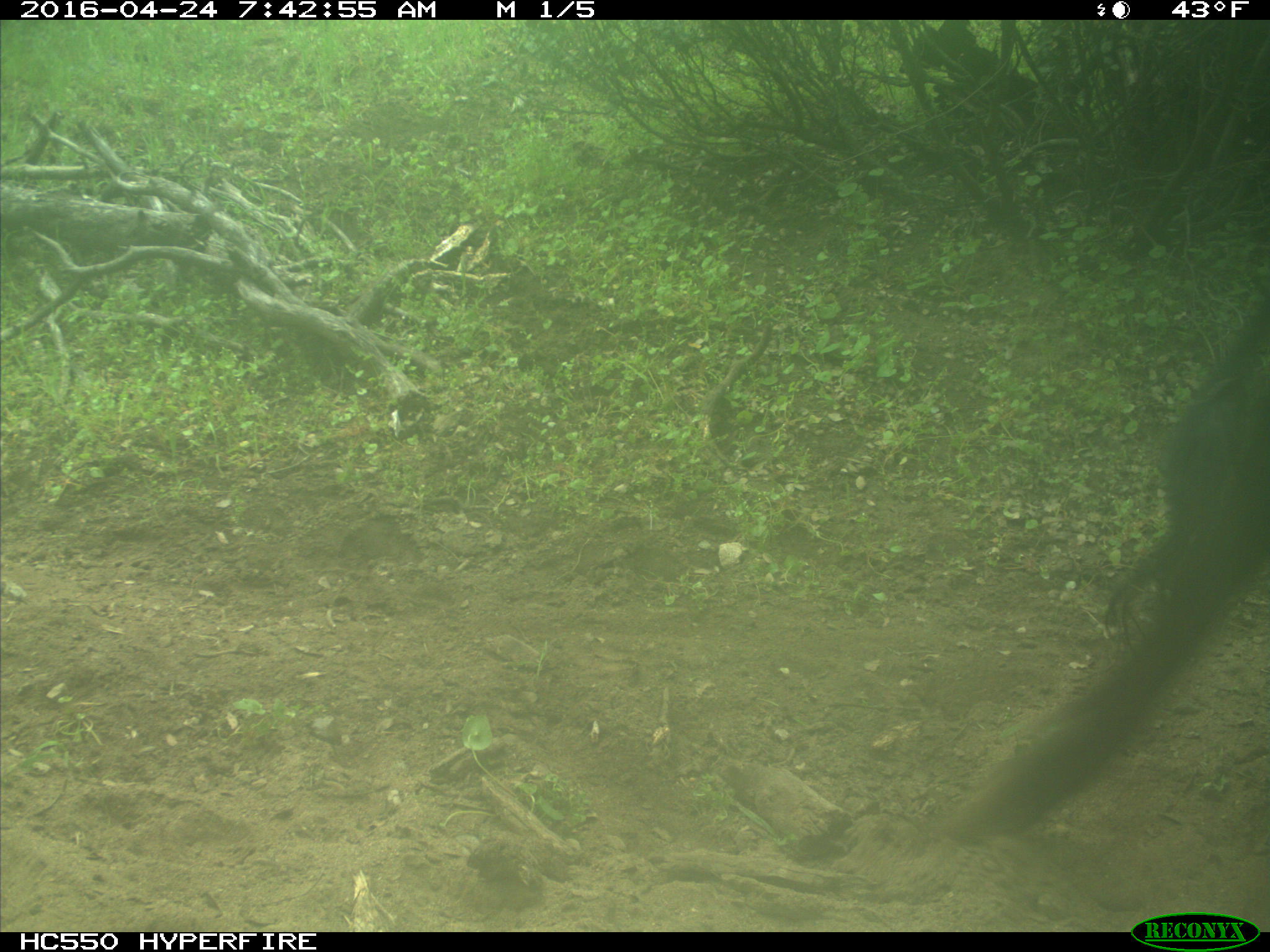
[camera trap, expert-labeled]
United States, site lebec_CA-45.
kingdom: Animalia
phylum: Chordata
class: Mammalia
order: Artiodactyla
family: Bovidae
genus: Bos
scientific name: Bos taurus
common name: domestic cow